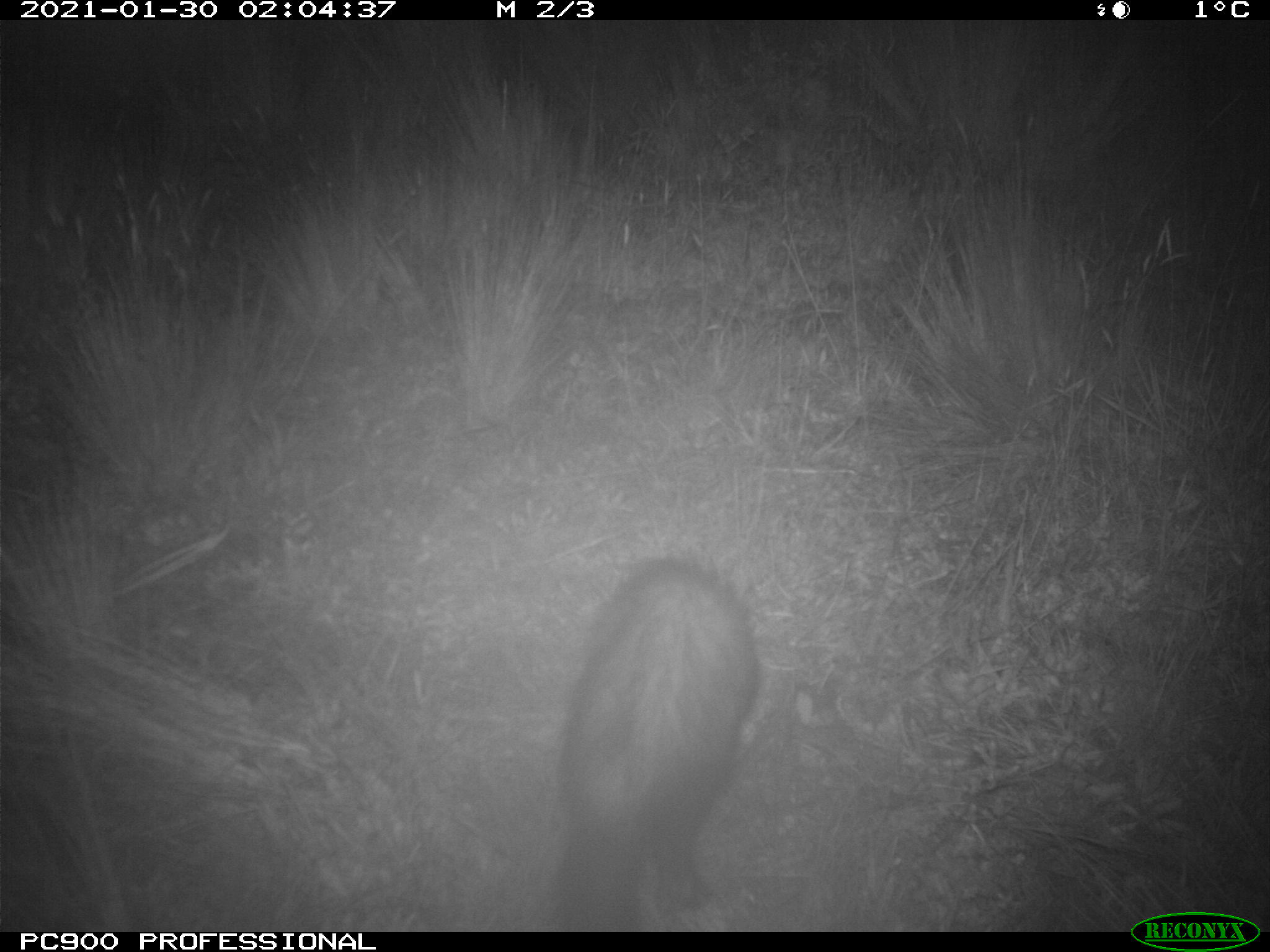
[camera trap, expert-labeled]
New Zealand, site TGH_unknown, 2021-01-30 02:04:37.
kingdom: Animalia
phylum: Chordata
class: Mammalia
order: Carnivora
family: Mustelidae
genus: Mustela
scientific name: Mustela furo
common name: ferret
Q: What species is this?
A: Ferret (Mustela furo).